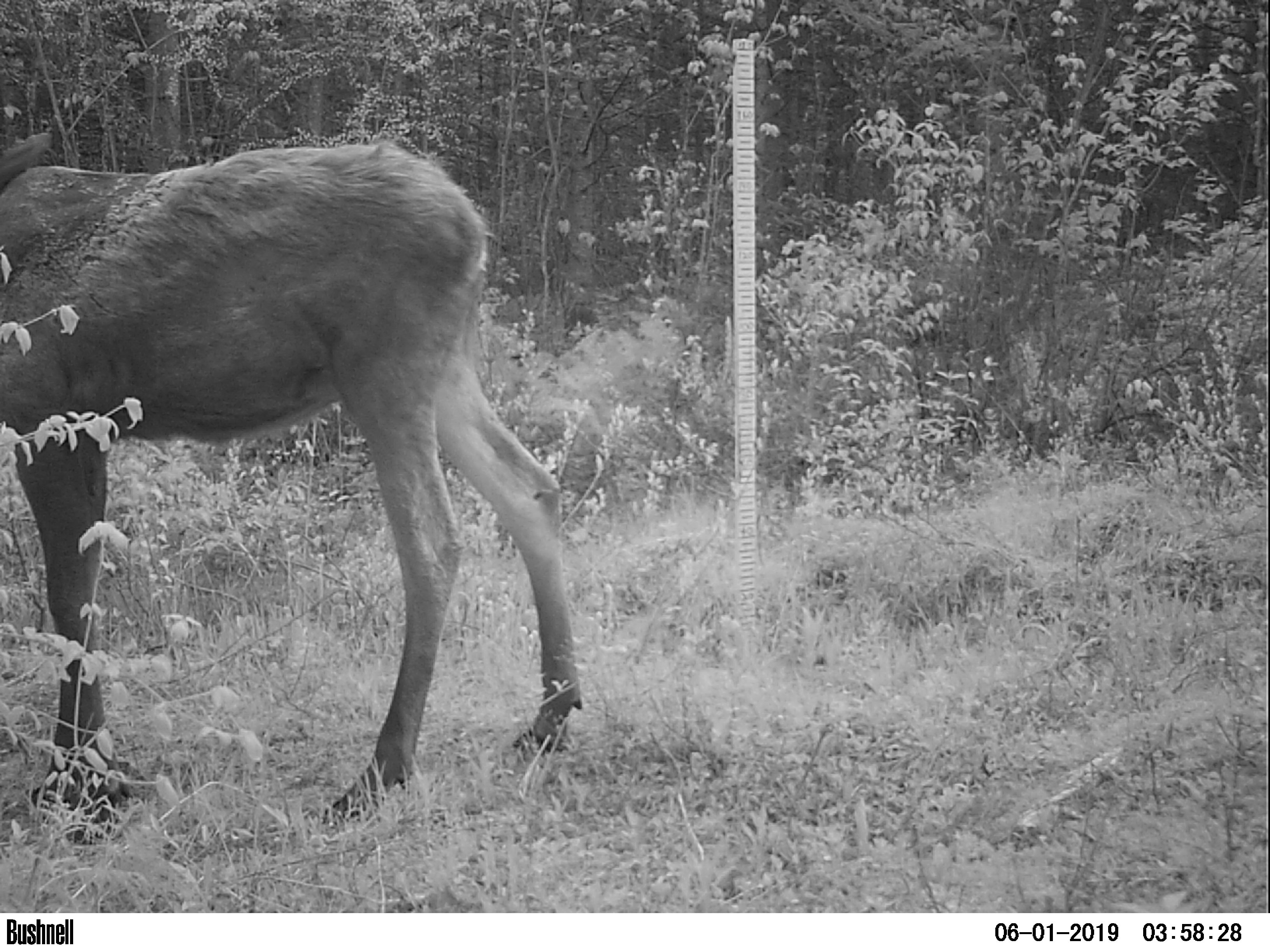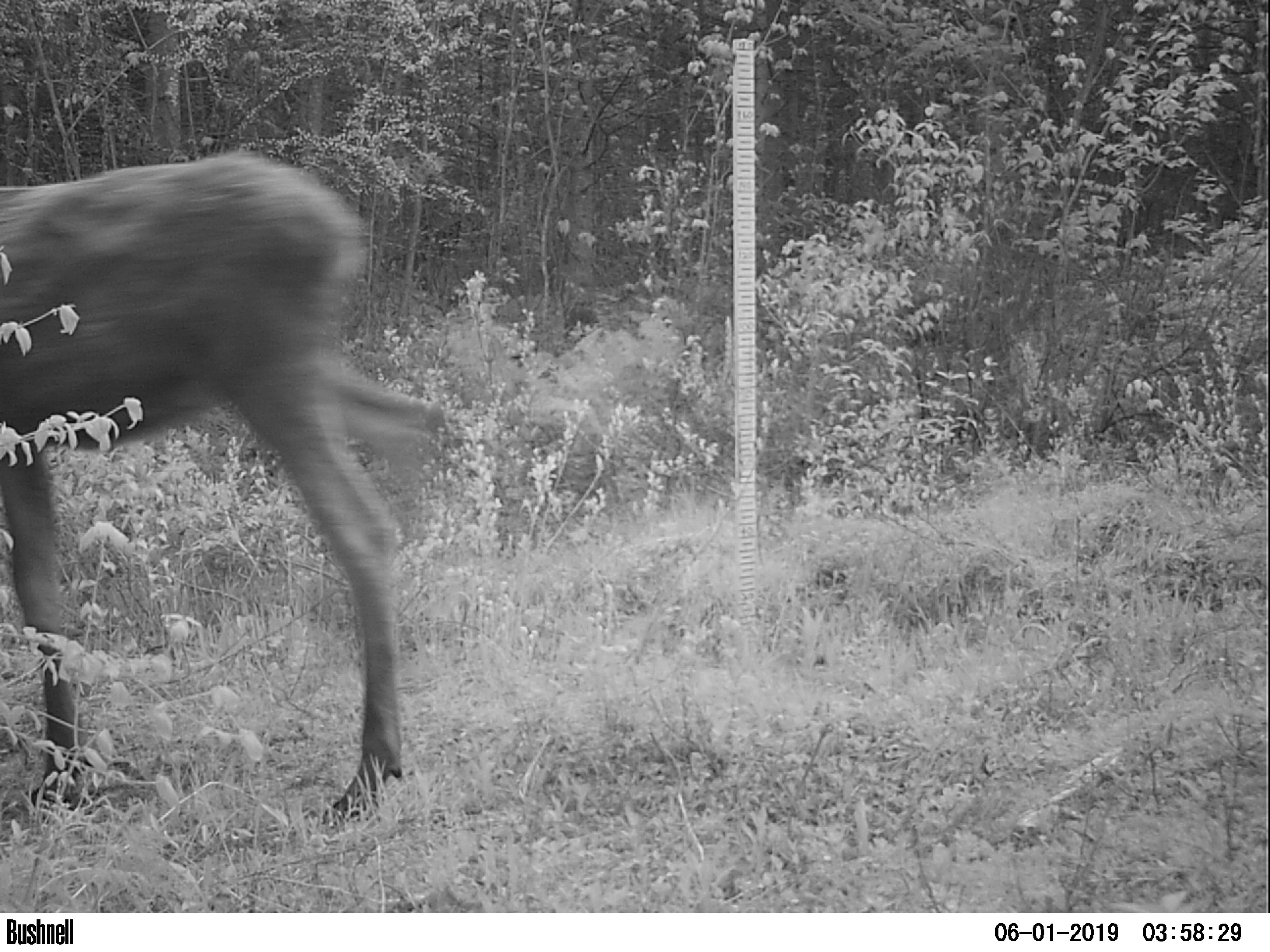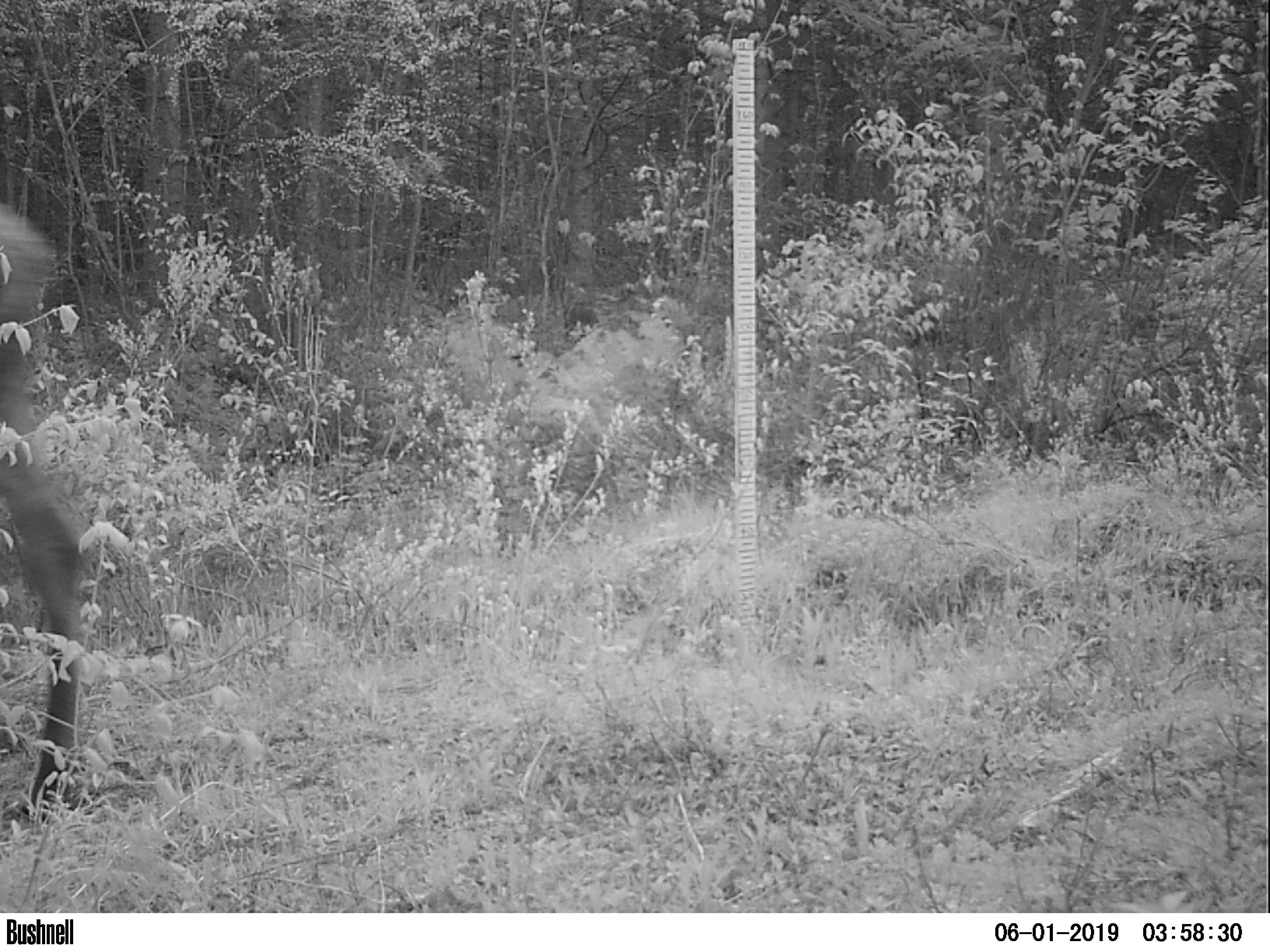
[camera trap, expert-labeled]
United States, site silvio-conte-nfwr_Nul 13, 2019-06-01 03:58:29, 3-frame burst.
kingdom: Animalia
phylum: Chordata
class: Mammalia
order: Artiodactyla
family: Cervidae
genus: Alces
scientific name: Alces alces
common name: moose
Moose (Alces alces).